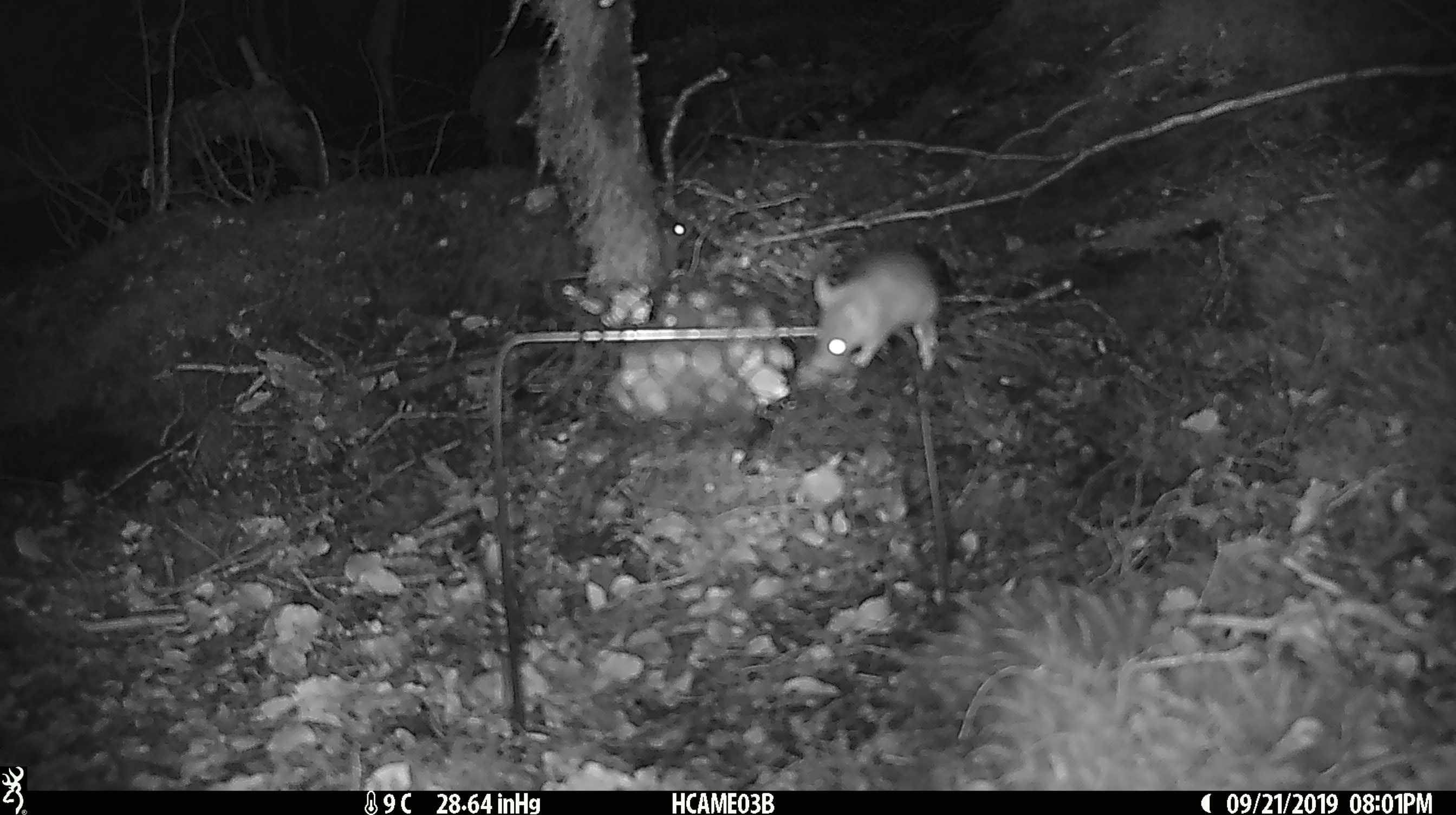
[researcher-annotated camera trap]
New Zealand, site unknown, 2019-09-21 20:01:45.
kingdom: Animalia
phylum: Chordata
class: Mammalia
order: Rodentia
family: Muridae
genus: Mus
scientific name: Mus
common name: mouse